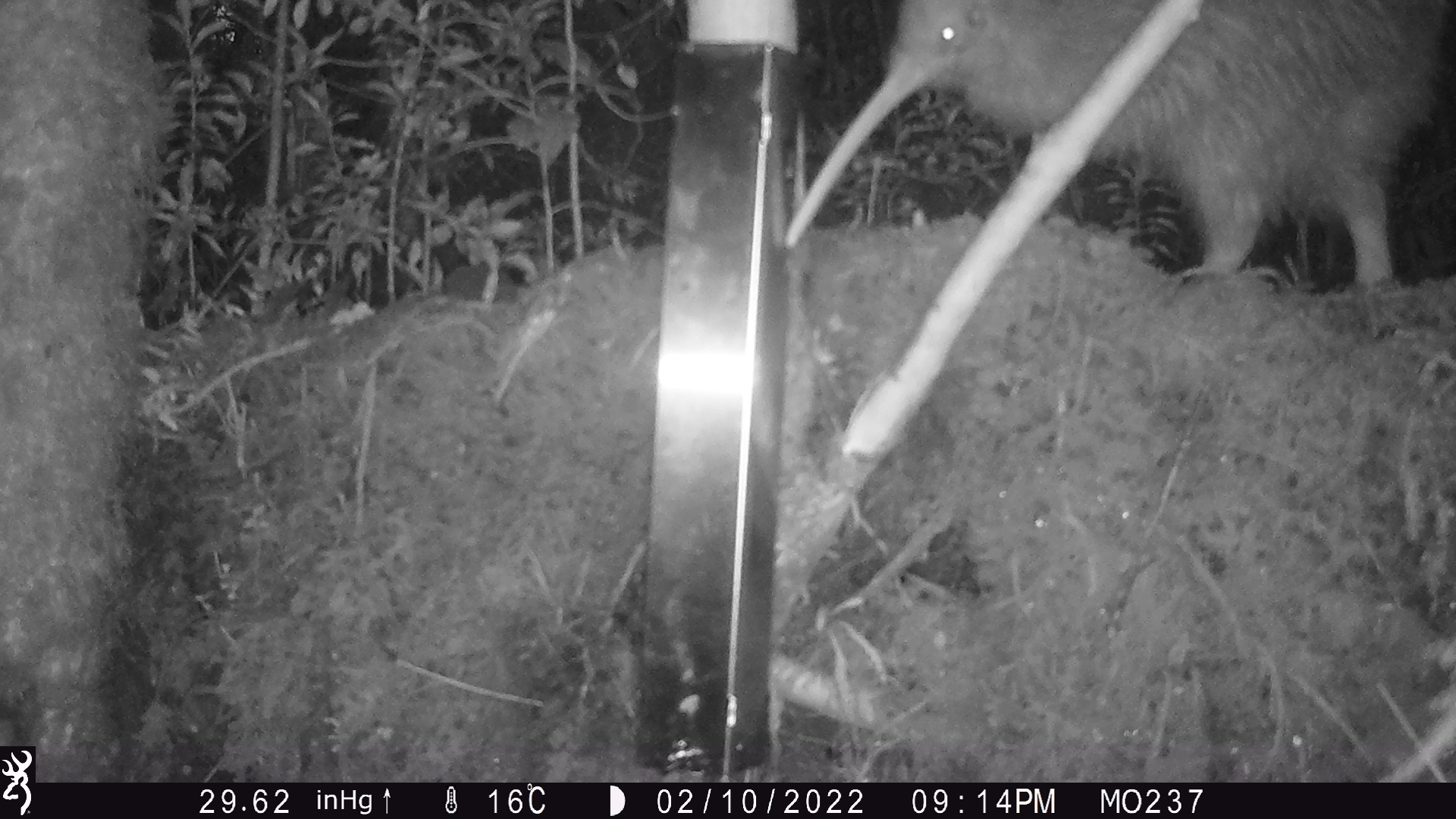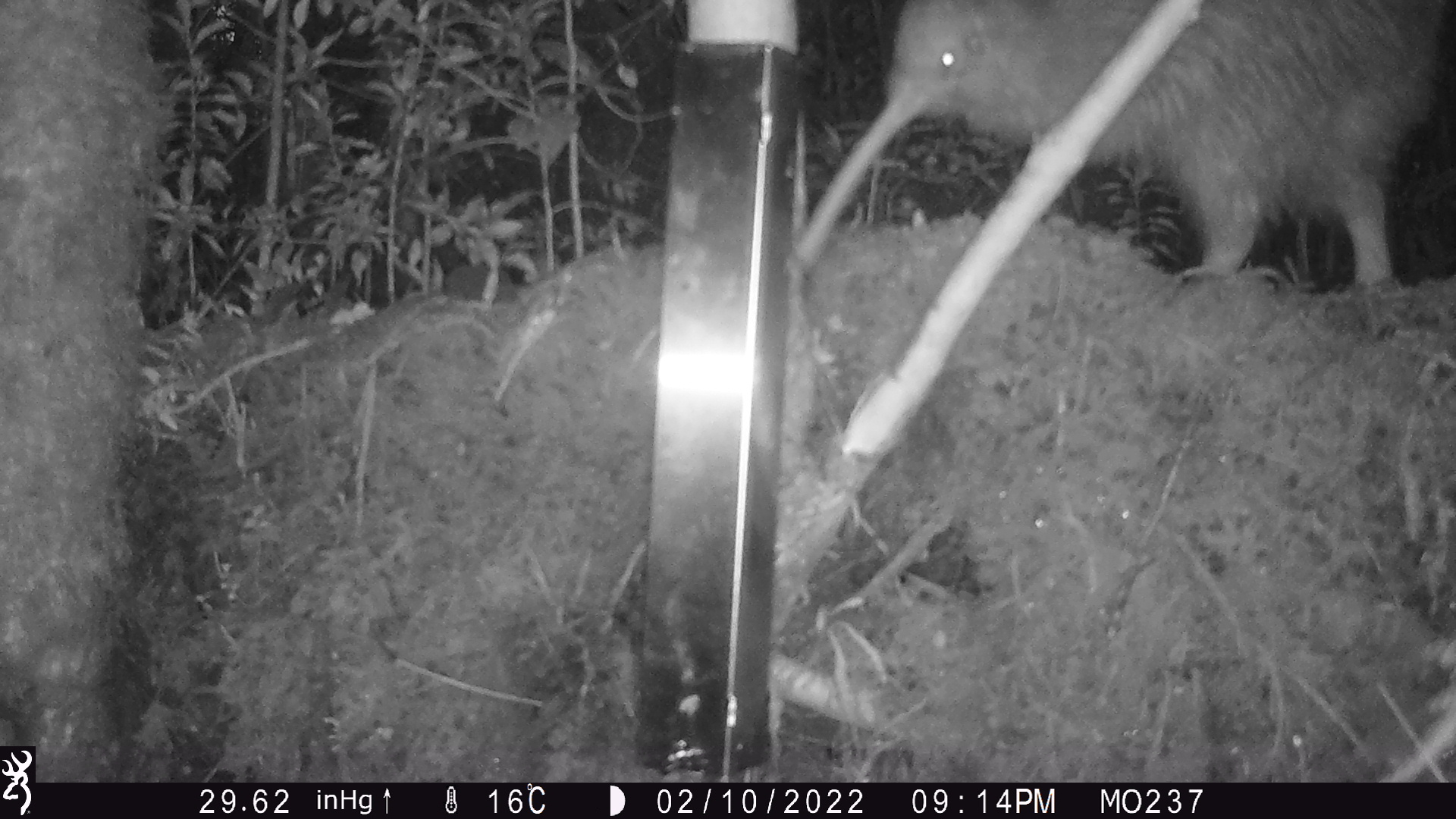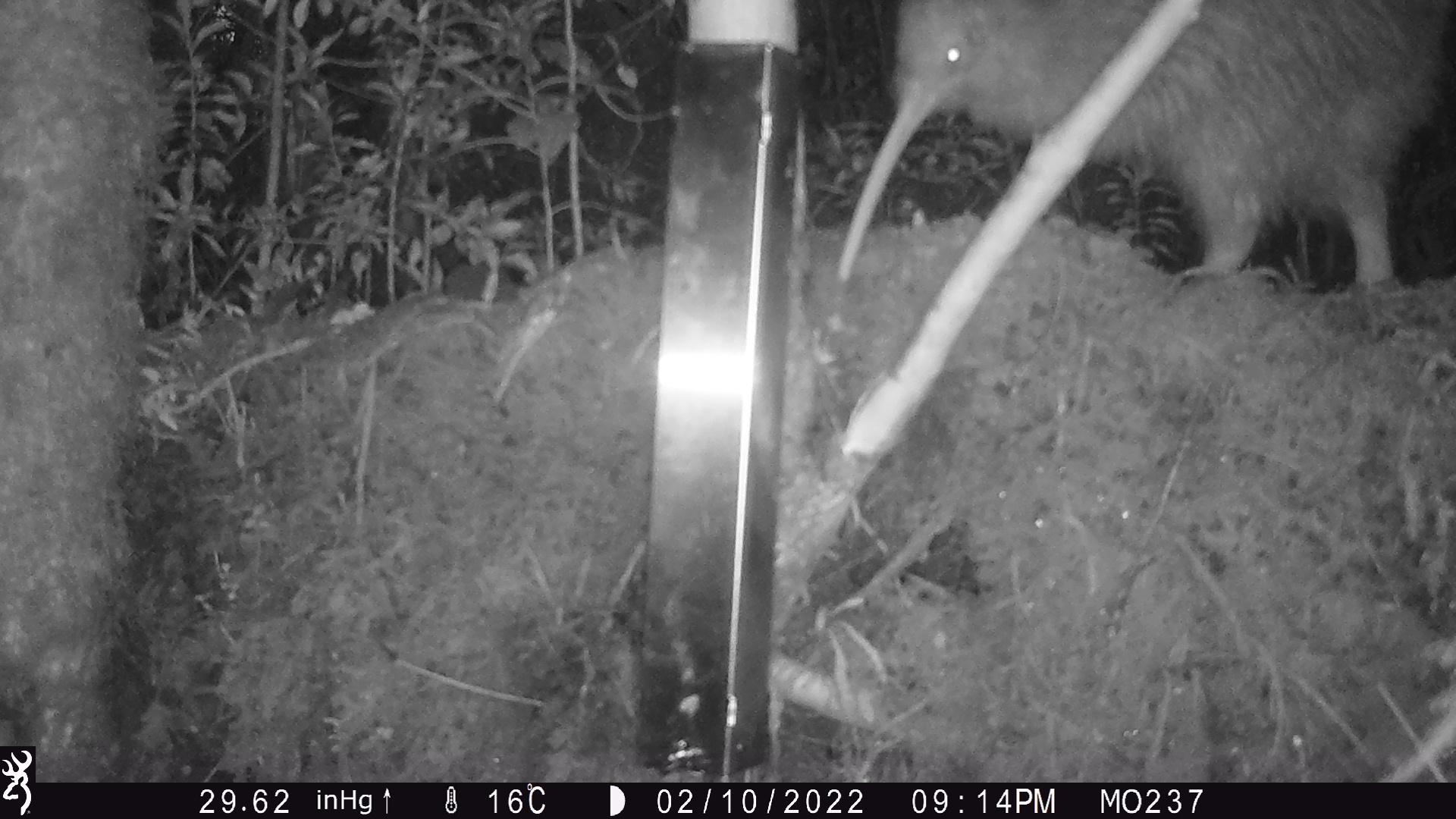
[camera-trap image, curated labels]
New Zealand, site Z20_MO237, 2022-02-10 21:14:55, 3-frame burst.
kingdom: Animalia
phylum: Chordata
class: Aves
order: Apterygiformes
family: Apterygidae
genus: Apteryx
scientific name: Apteryx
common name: kiwi